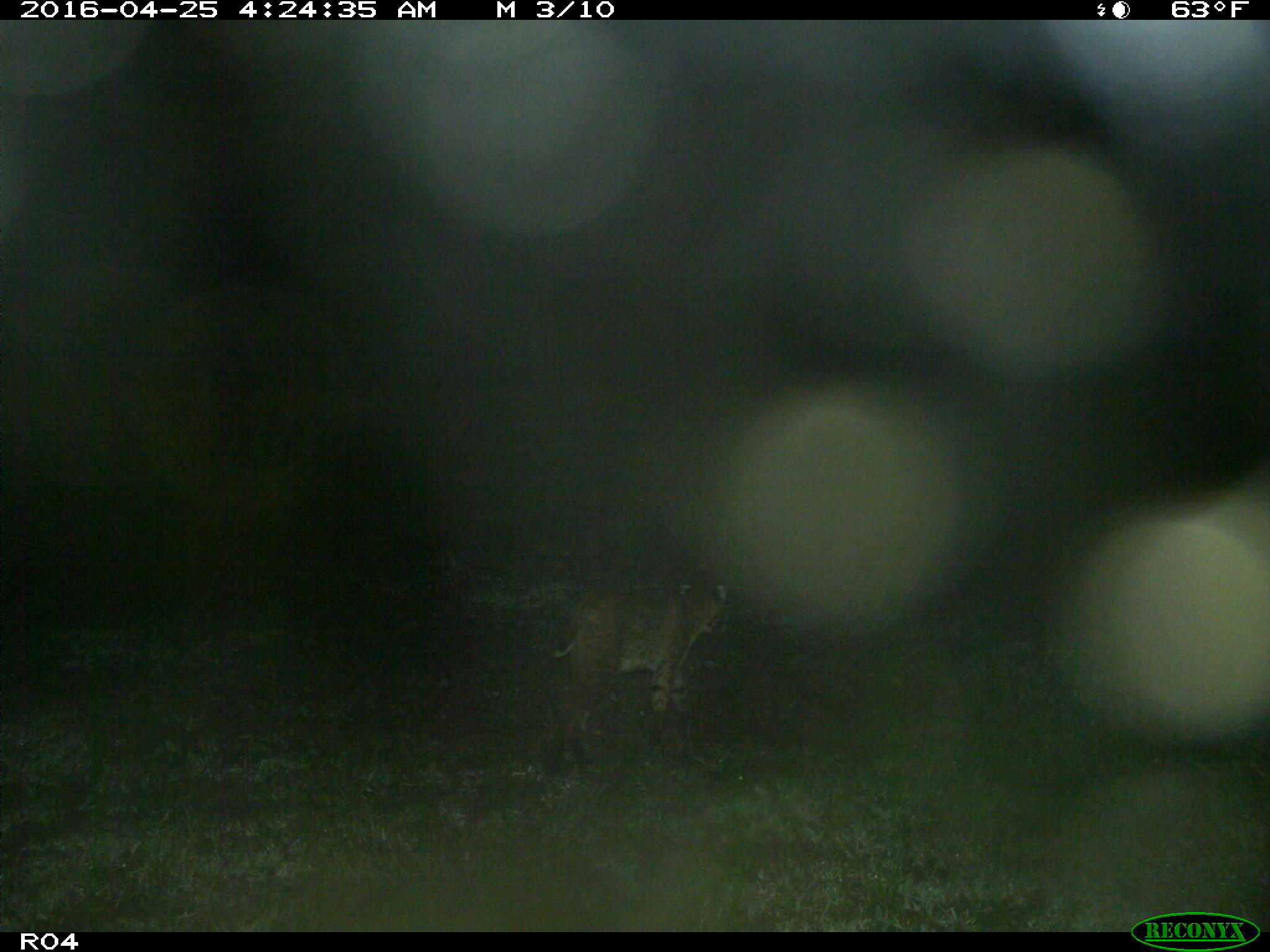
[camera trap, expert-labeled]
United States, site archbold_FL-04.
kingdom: Animalia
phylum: Chordata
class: Mammalia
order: Carnivora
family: Felidae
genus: Lynx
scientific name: Lynx rufus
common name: bobcat